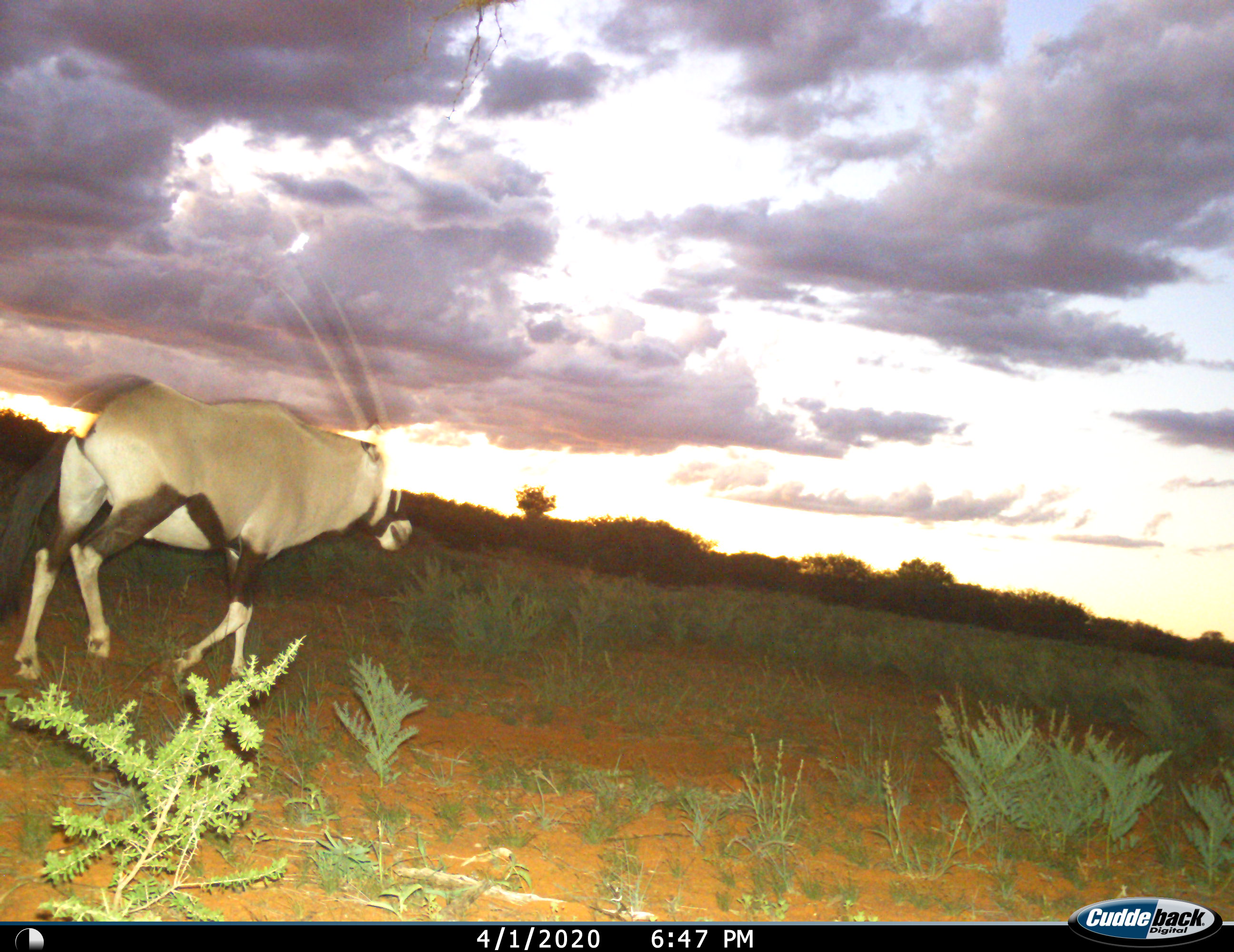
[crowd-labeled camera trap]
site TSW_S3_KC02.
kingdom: Animalia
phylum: Chordata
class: Mammalia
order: Artiodactyla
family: Bovidae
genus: Oryx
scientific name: Oryx gazella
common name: gemsbok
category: oryx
Oryx (gemsbok) (Oryx gazella), count 1. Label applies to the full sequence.